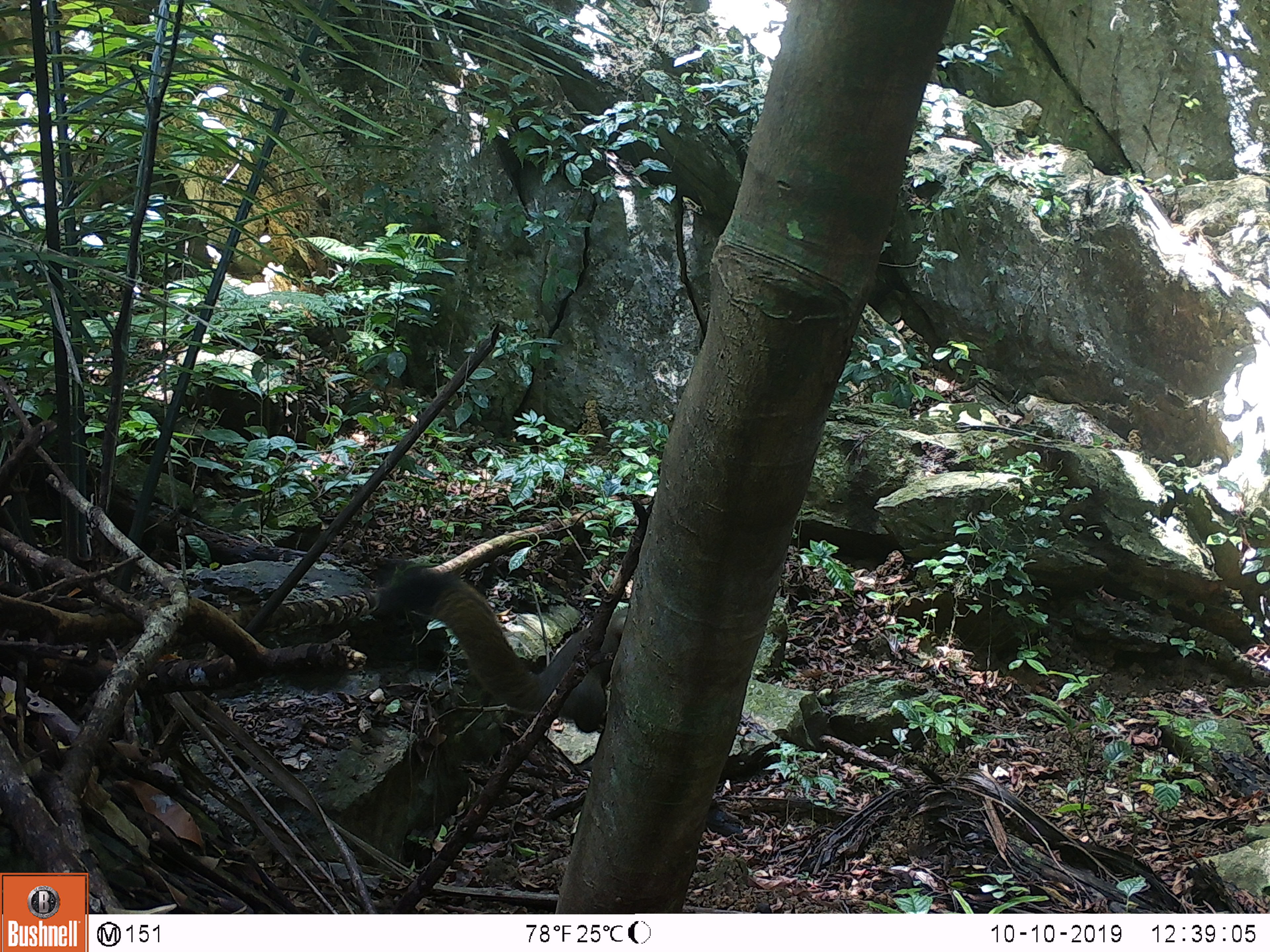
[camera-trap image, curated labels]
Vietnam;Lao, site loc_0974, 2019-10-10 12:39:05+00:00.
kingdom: Animalia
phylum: Chordata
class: Mammalia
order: Rodentia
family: Sciuridae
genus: Sciurus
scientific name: Sciurus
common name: squirrel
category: unidentified squirrel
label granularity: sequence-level